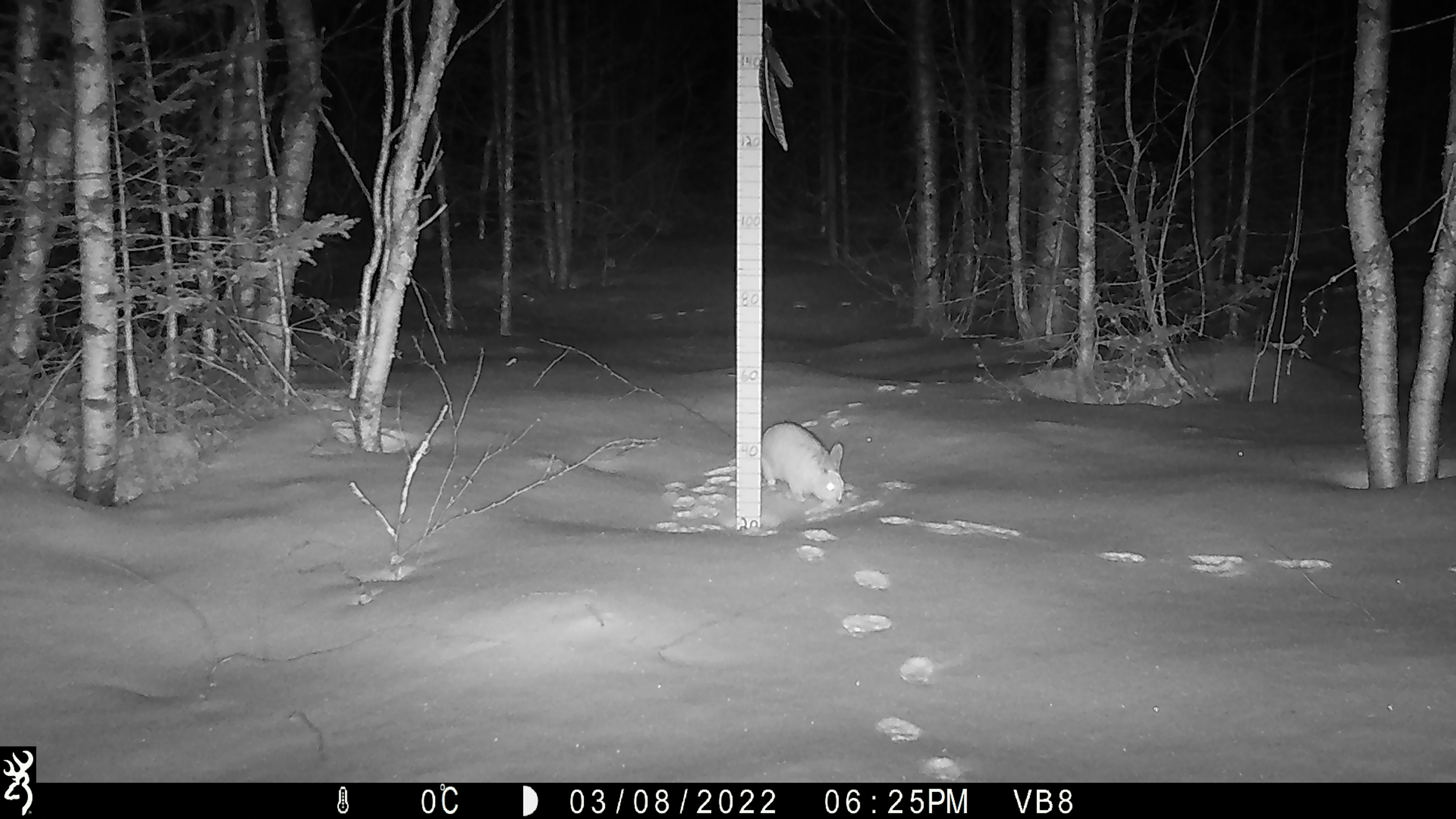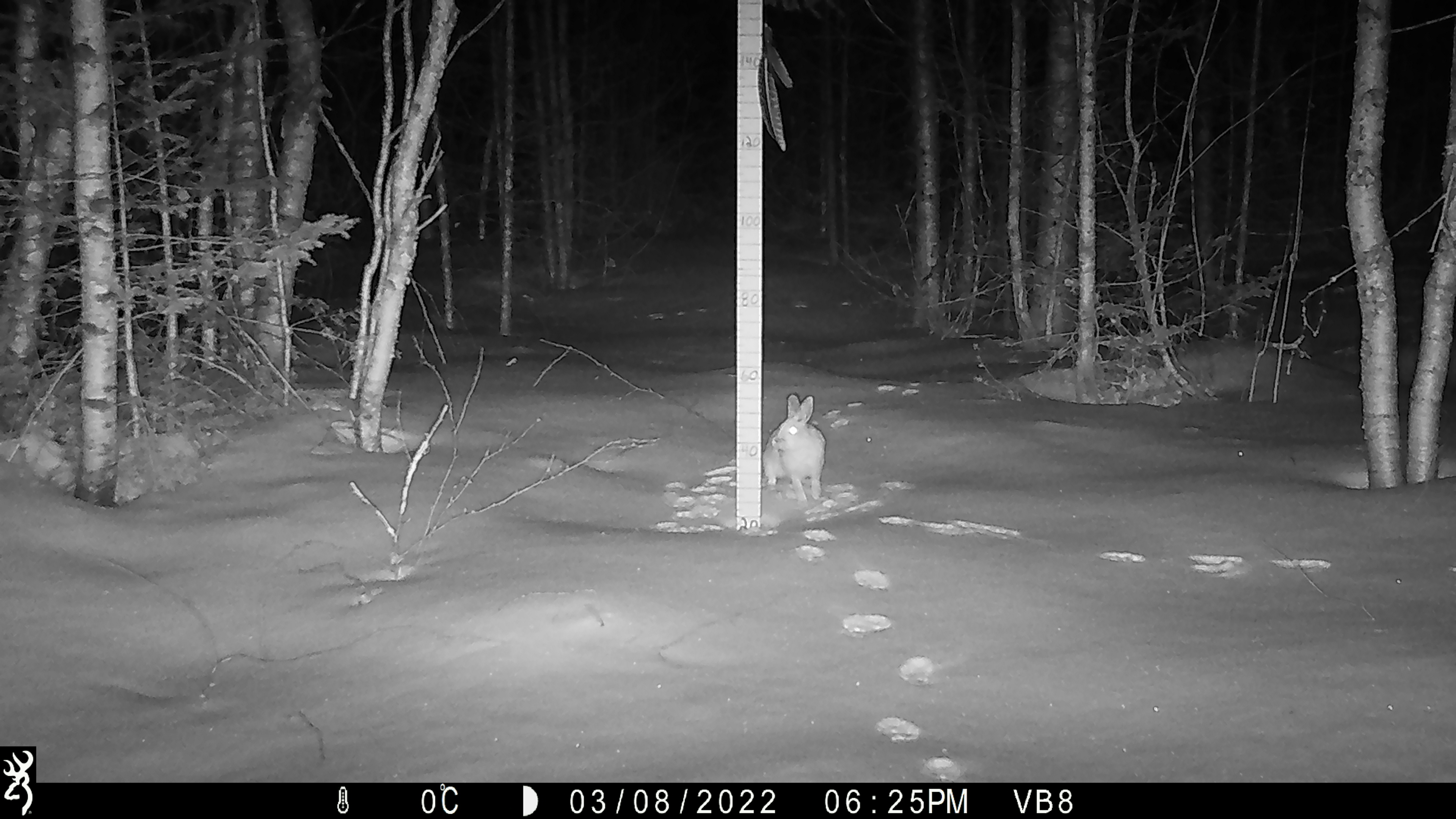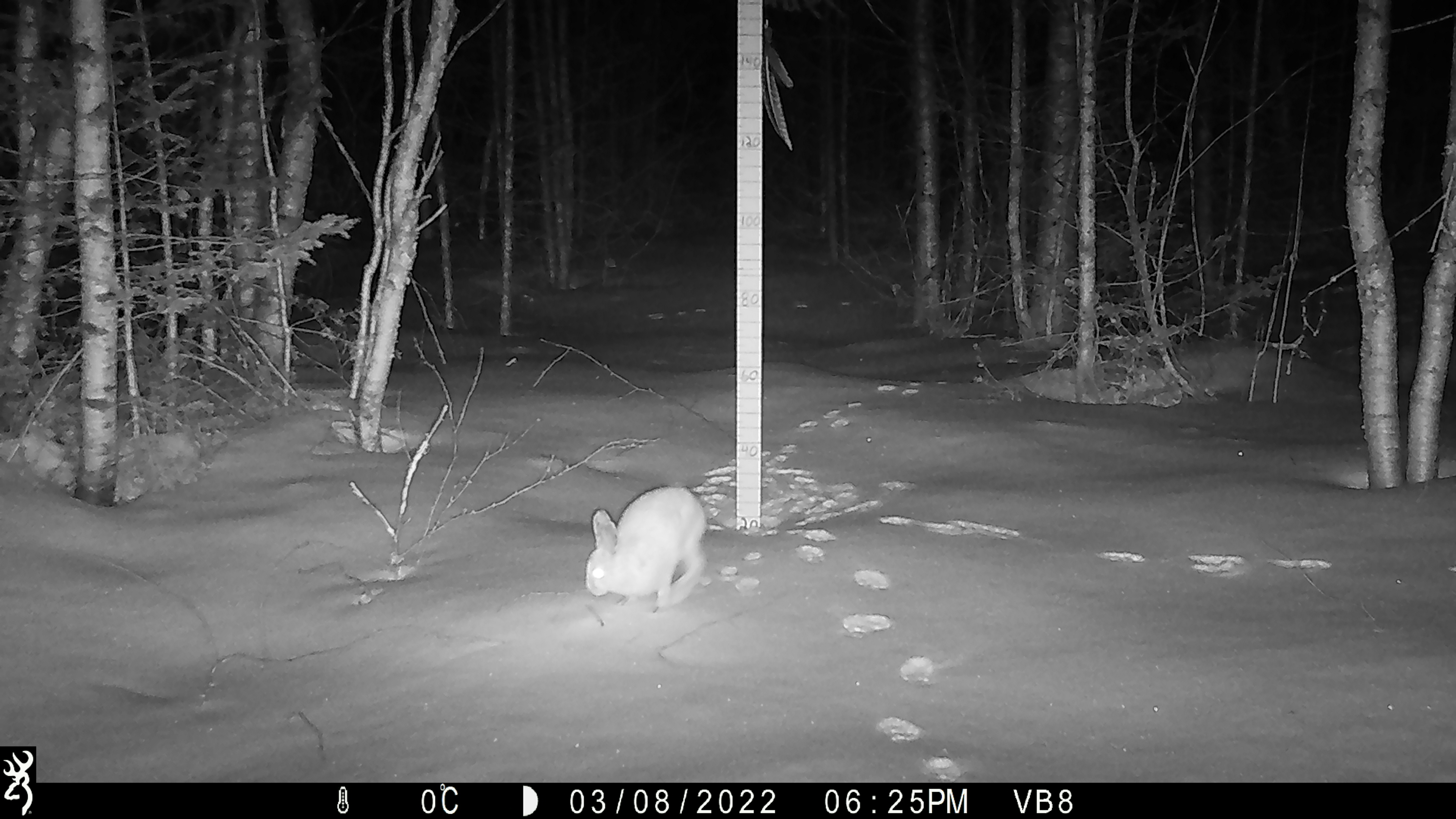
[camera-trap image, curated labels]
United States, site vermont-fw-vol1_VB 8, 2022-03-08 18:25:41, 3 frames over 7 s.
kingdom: Animalia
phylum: Chordata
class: Mammalia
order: Lagomorpha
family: Leporidae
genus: Lepus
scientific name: Lepus americanus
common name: snowshoe hare